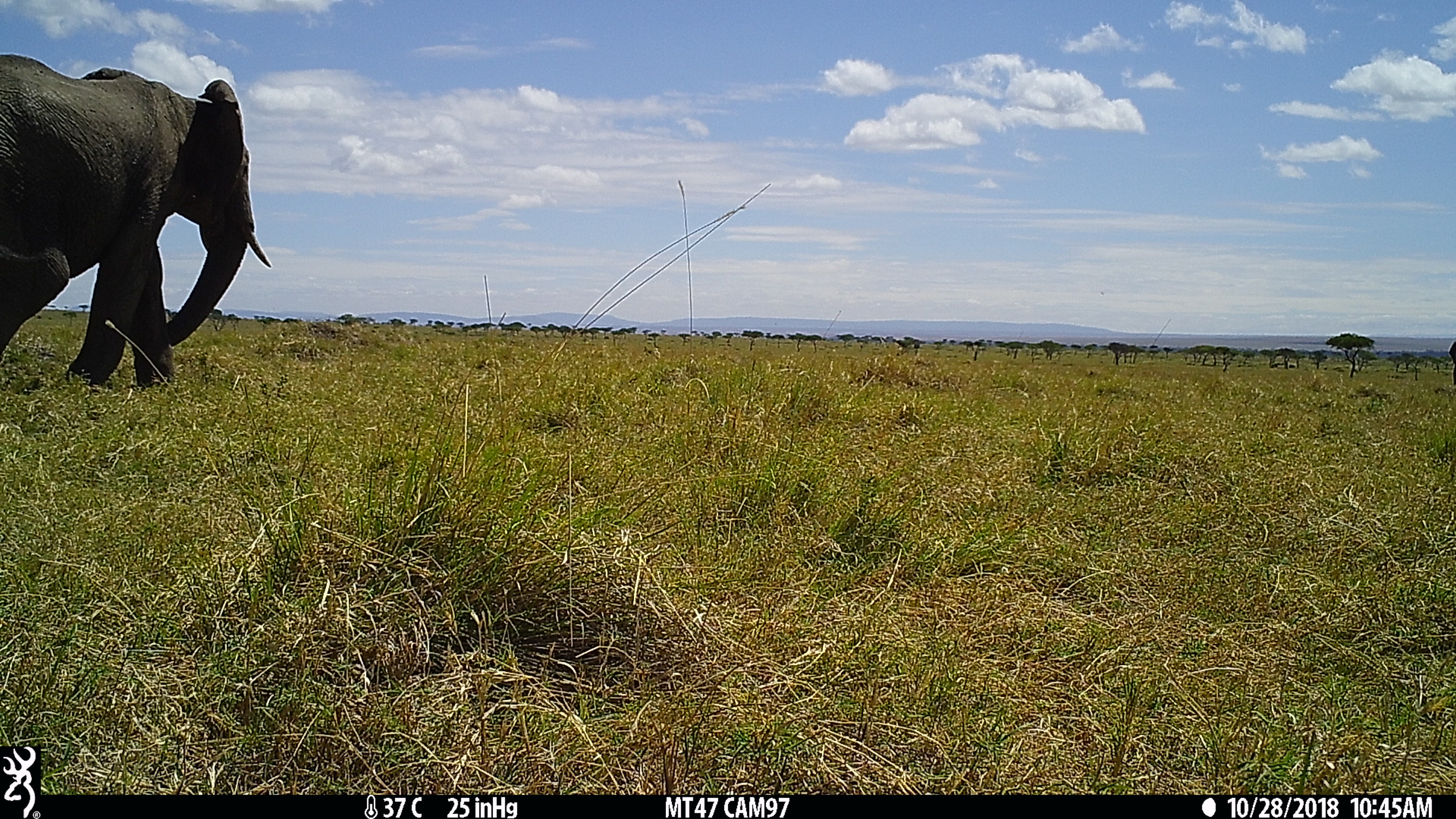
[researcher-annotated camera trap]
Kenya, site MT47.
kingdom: Animalia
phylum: Chordata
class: Mammalia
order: Proboscidea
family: Elephantidae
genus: Loxodonta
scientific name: Loxodonta africana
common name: elephant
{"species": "elephant (Loxodonta africana)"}